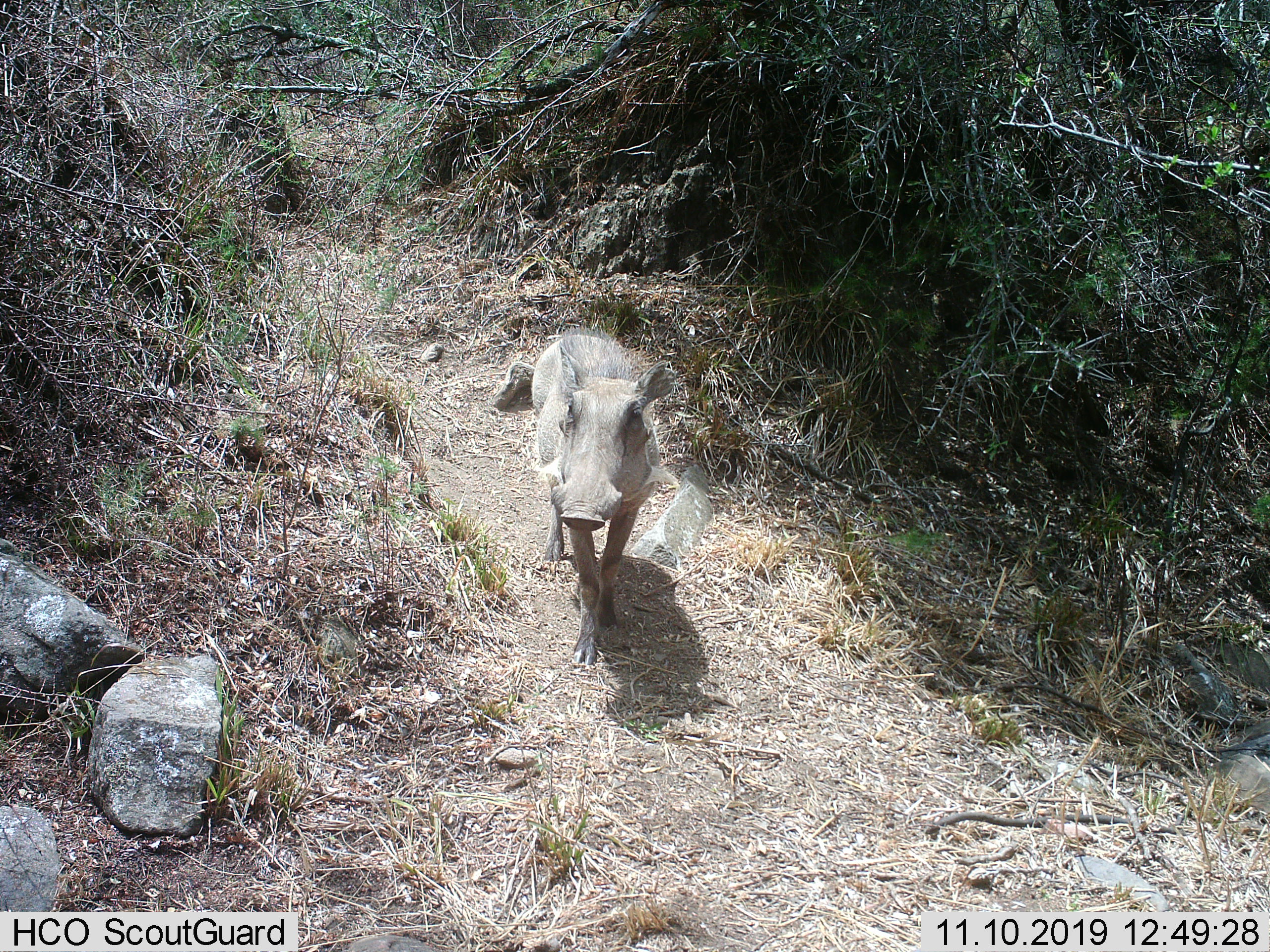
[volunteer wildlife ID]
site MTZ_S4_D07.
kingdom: Animalia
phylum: Chordata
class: Mammalia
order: Artiodactyla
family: Suidae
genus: Phacochoerus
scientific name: Phacochoerus africanus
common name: warthog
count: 1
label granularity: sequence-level